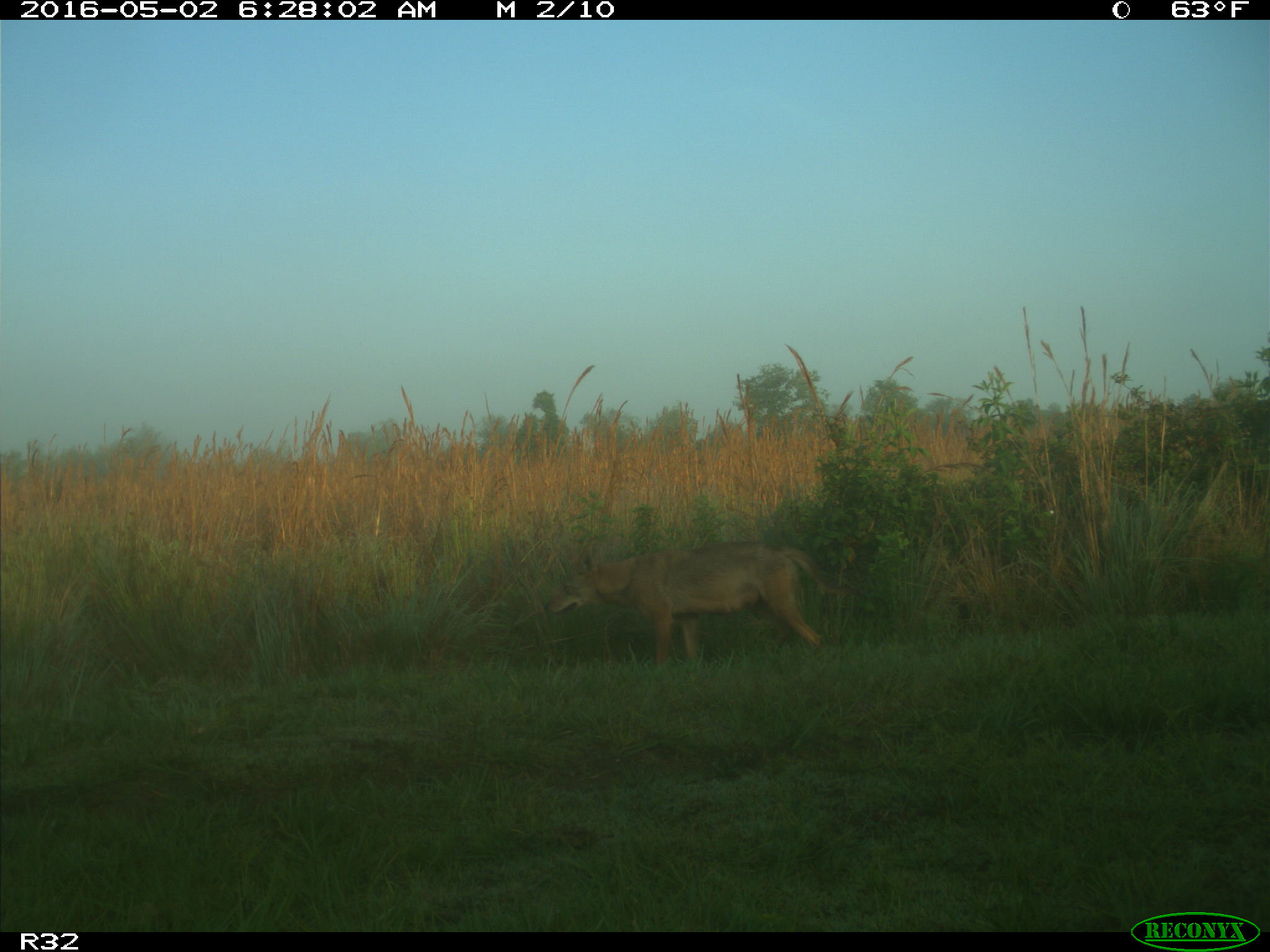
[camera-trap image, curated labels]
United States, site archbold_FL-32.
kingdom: Animalia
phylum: Chordata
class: Mammalia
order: Carnivora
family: Canidae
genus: Canis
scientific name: Canis latrans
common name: coyote